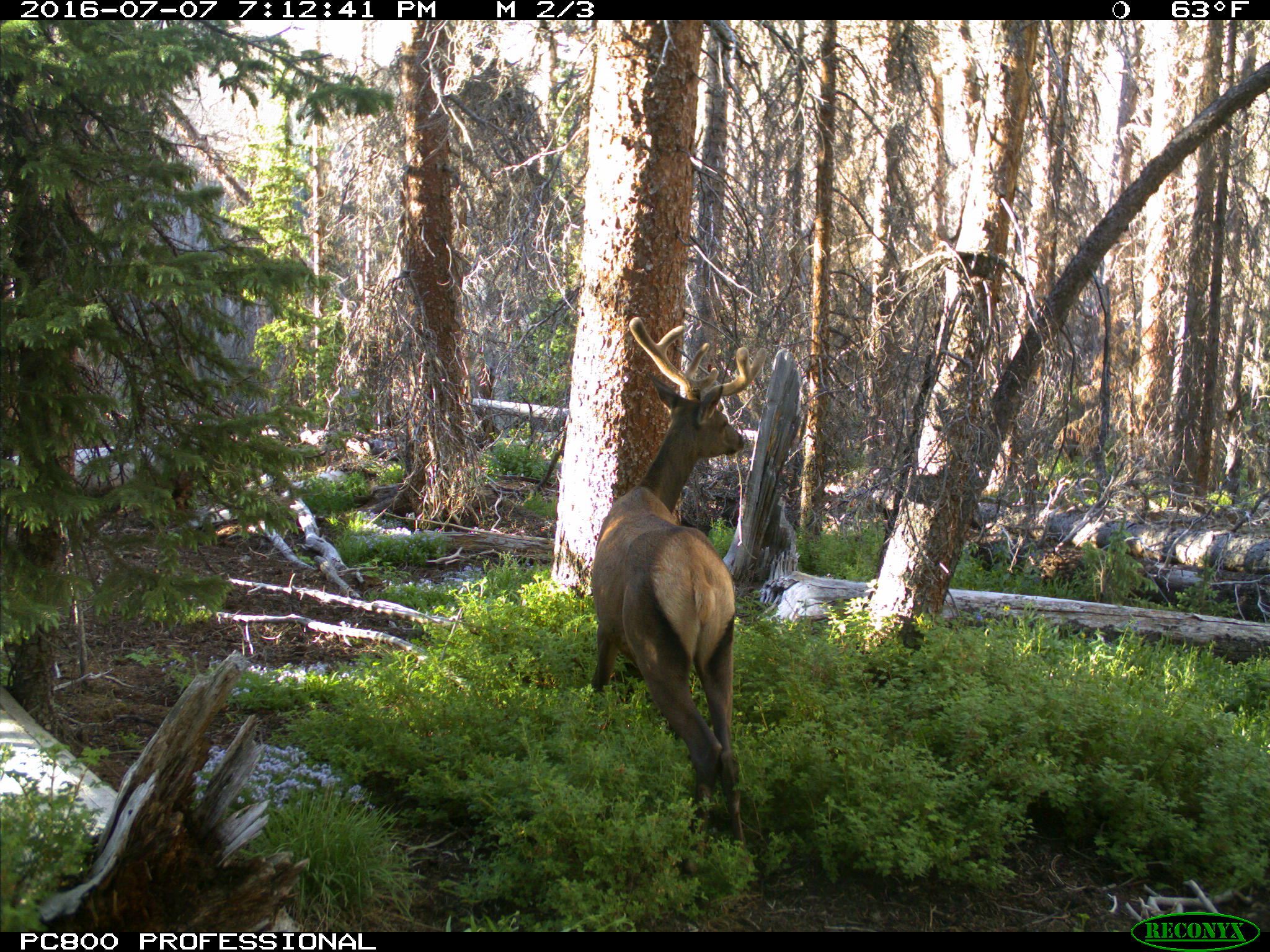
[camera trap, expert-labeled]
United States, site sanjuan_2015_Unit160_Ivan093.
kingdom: Animalia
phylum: Chordata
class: Mammalia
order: Artiodactyla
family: Cervidae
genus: Cervus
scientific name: Cervus elaphus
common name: red deer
Cervus elaphus (red deer).